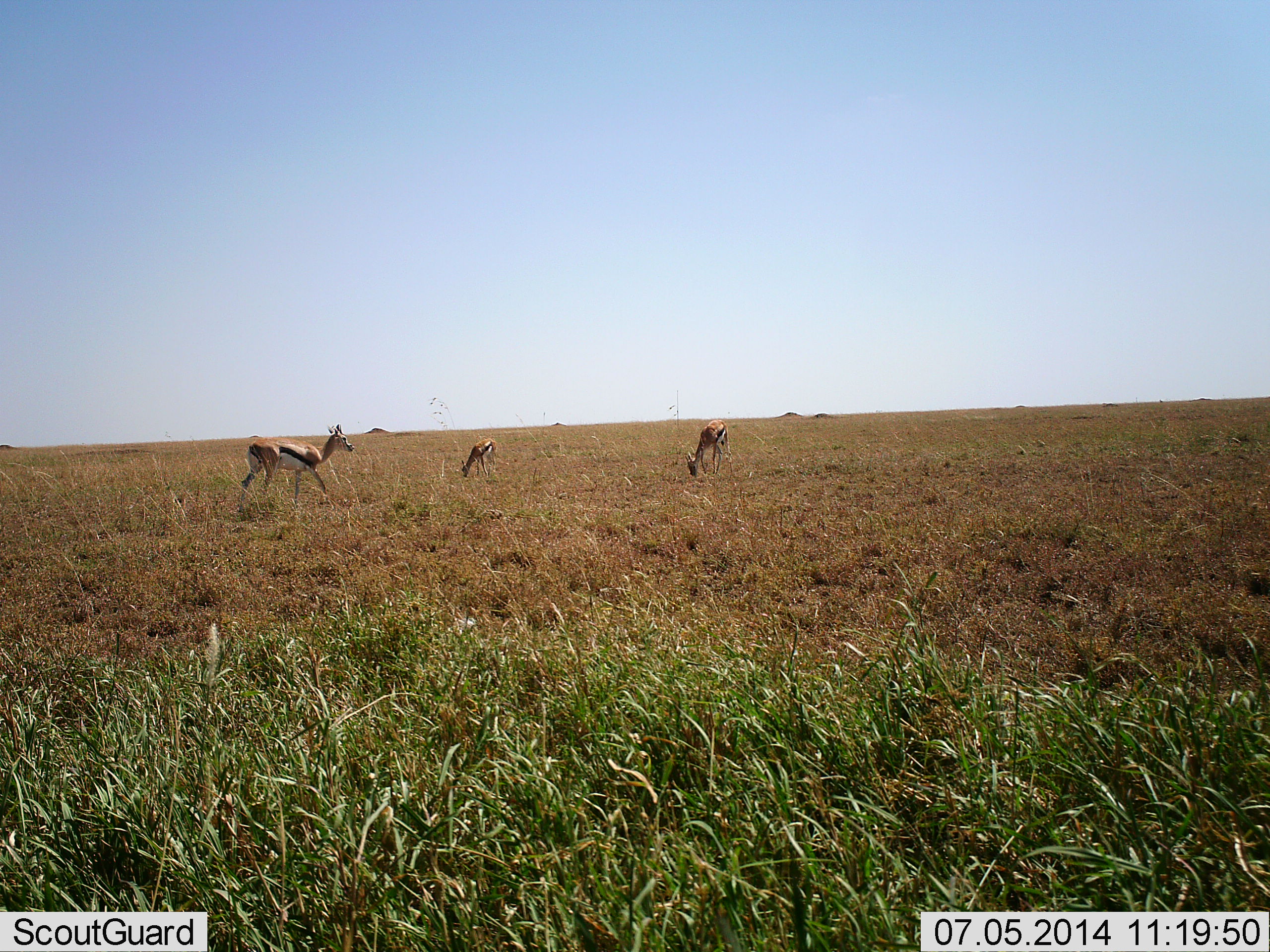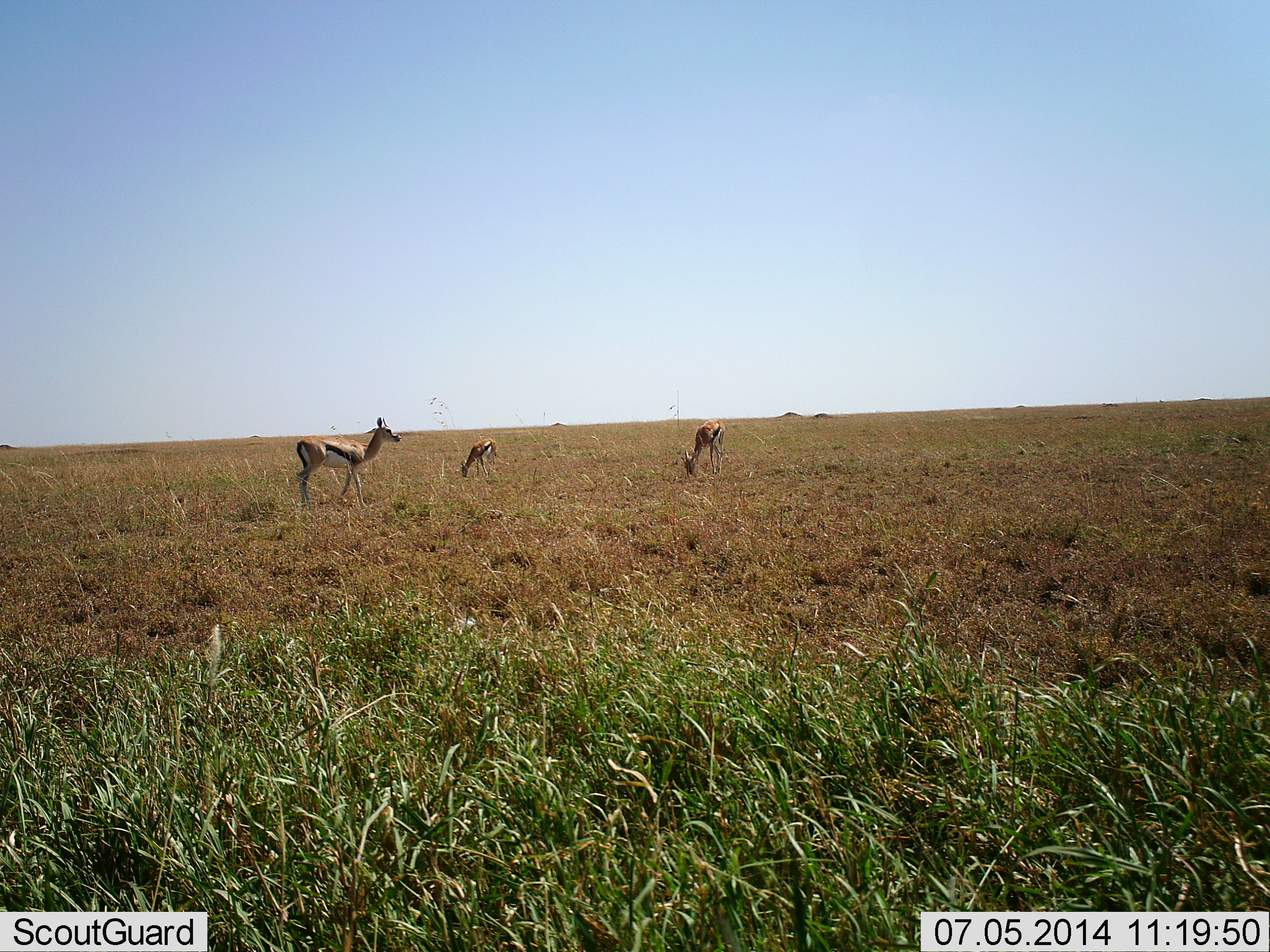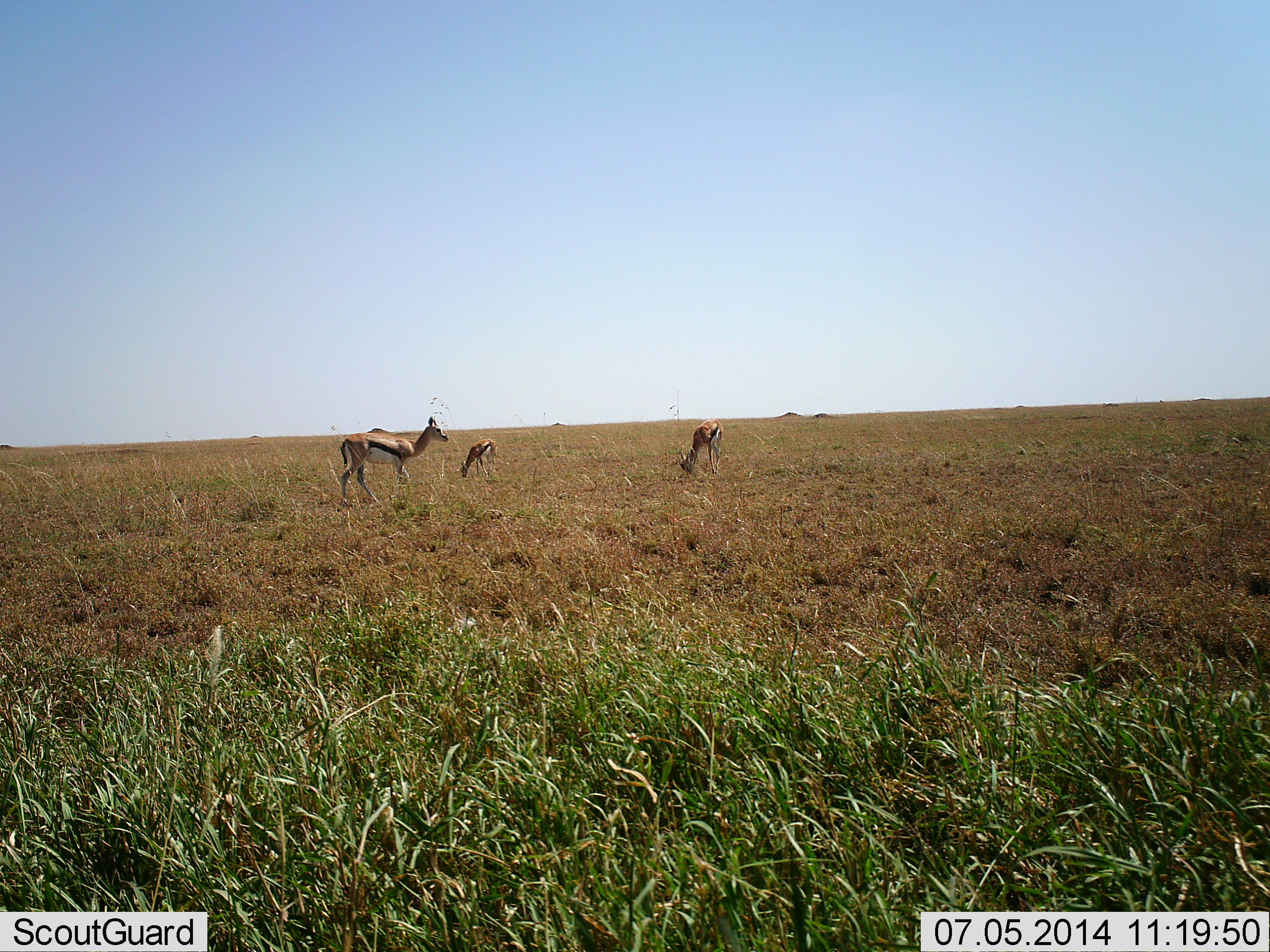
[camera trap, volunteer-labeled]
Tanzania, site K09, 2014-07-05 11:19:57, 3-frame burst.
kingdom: Animalia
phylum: Chordata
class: Mammalia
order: Artiodactyla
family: Bovidae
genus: Eudorcas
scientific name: Eudorcas thomsonii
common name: thomson's gazelle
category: gazellethomsons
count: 3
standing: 40%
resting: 0%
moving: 70%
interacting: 0%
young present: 10%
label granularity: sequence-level